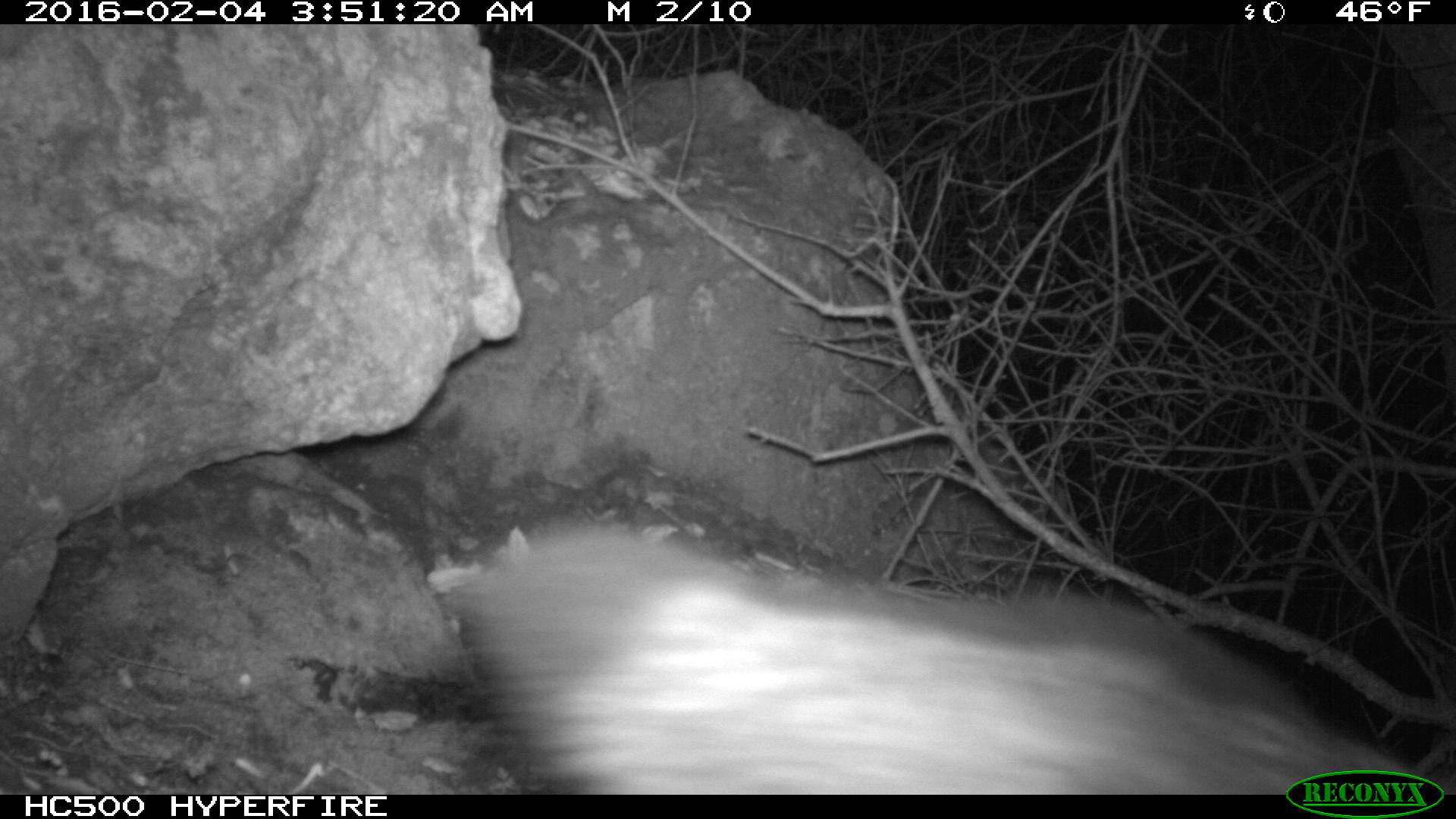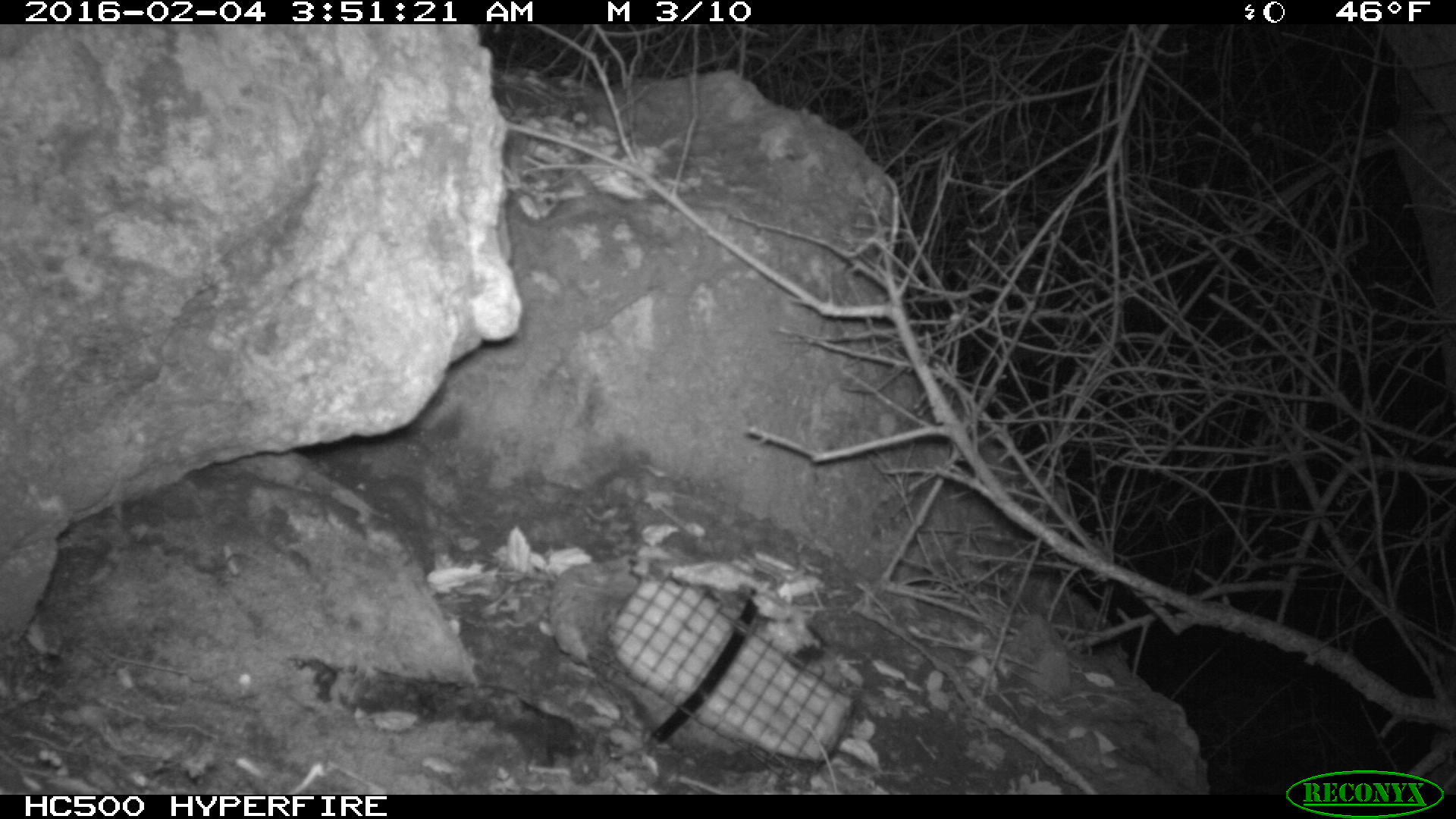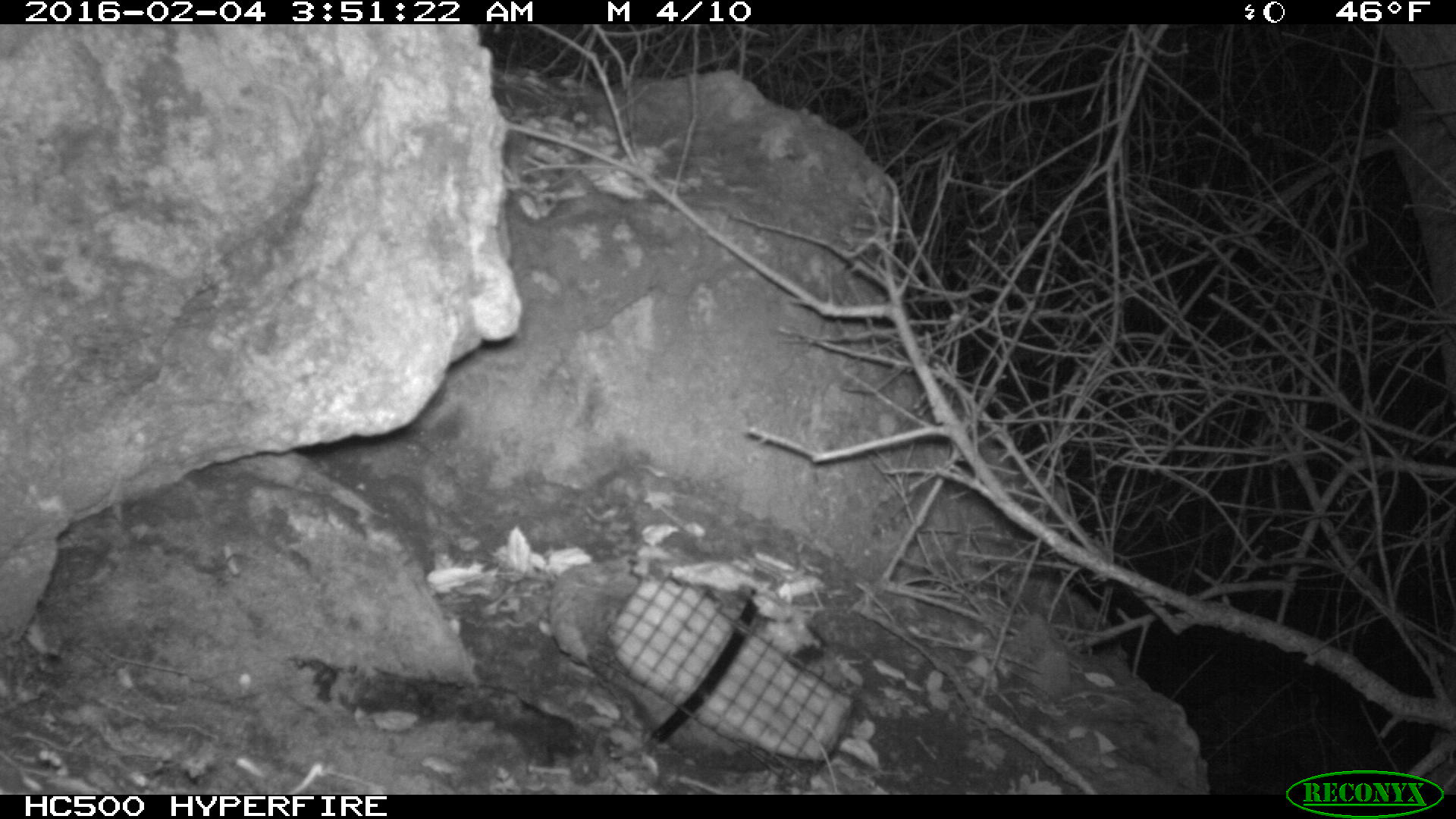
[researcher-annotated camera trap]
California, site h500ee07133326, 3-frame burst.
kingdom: Animalia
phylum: Chordata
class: Mammalia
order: Carnivora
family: Canidae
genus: Urocyon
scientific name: Urocyon littoralis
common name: island fox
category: fox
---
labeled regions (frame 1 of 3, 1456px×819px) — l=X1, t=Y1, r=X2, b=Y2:
fox: l=452, t=505, r=1453, b=793